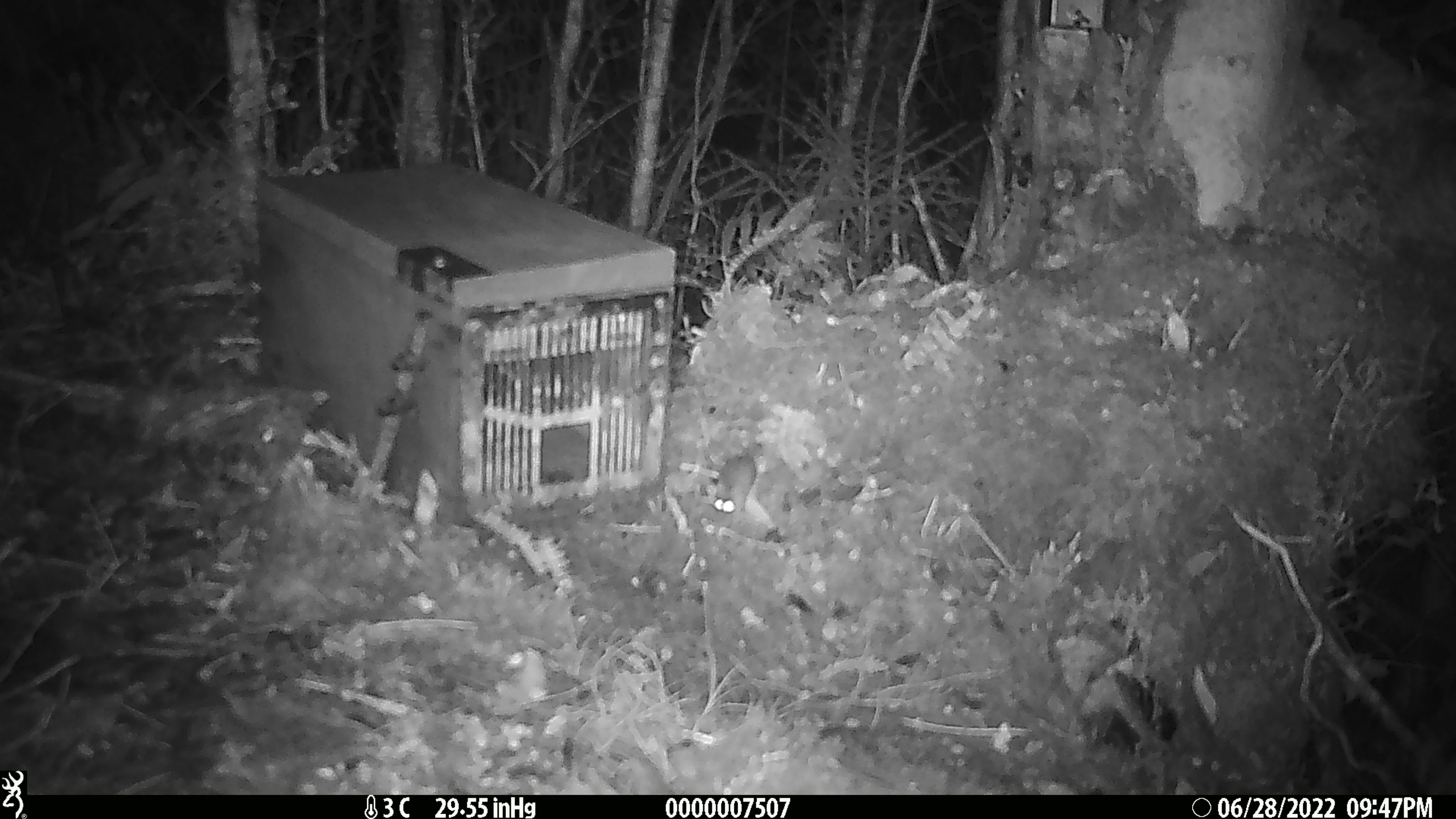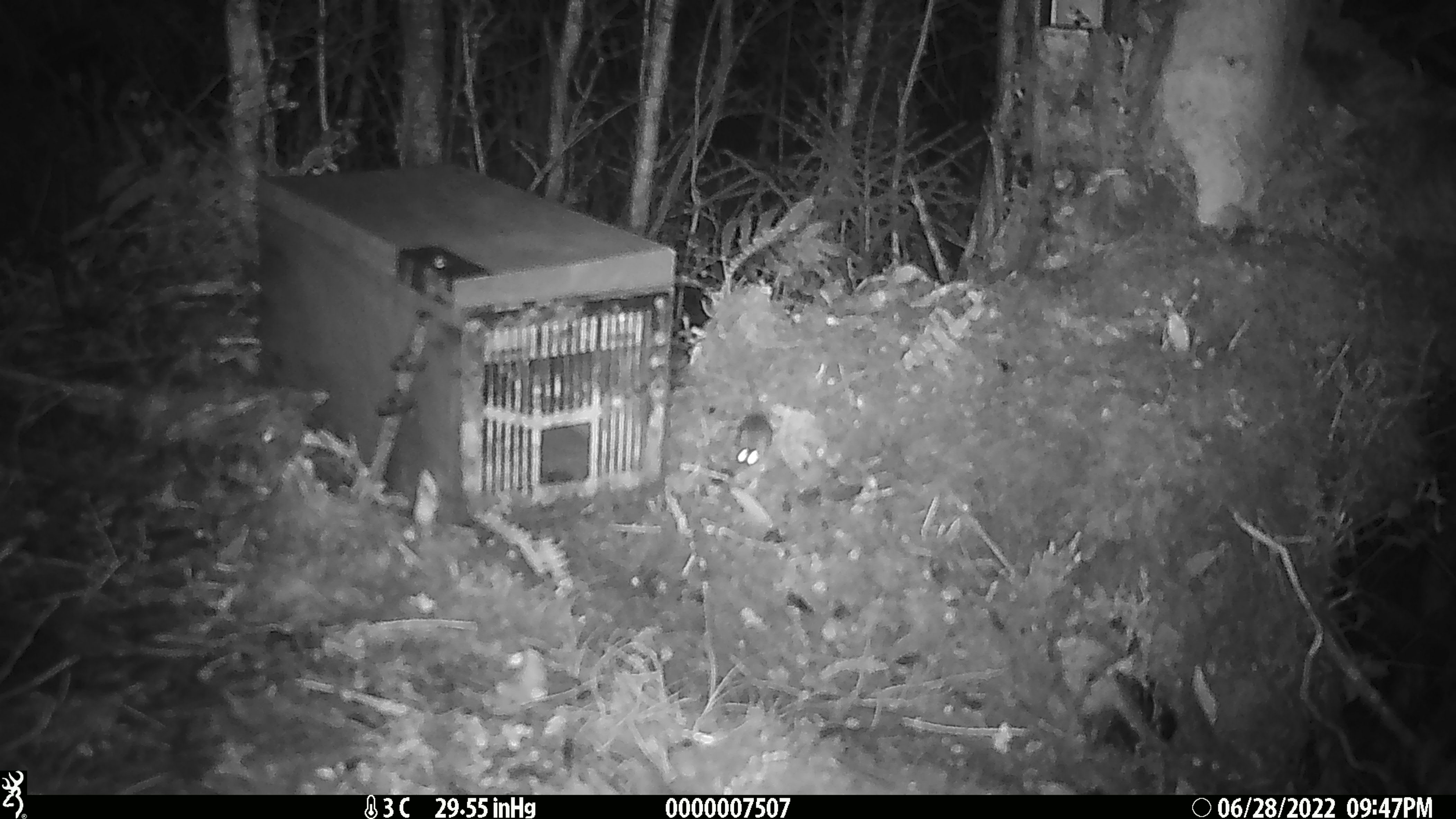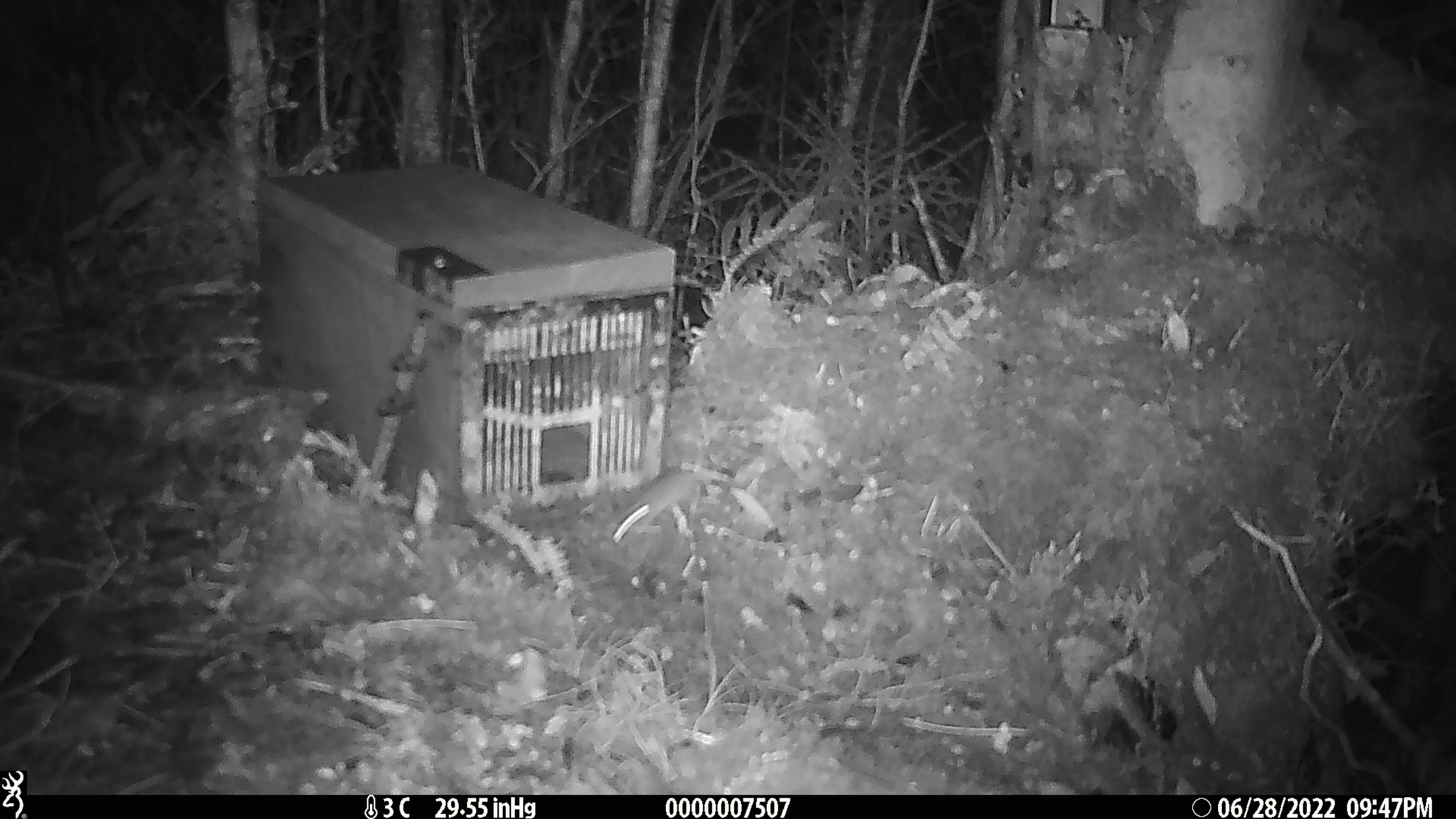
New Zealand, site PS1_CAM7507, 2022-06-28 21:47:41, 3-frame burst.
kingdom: Animalia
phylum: Chordata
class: Mammalia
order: Rodentia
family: Muridae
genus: Mus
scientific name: Mus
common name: mouse